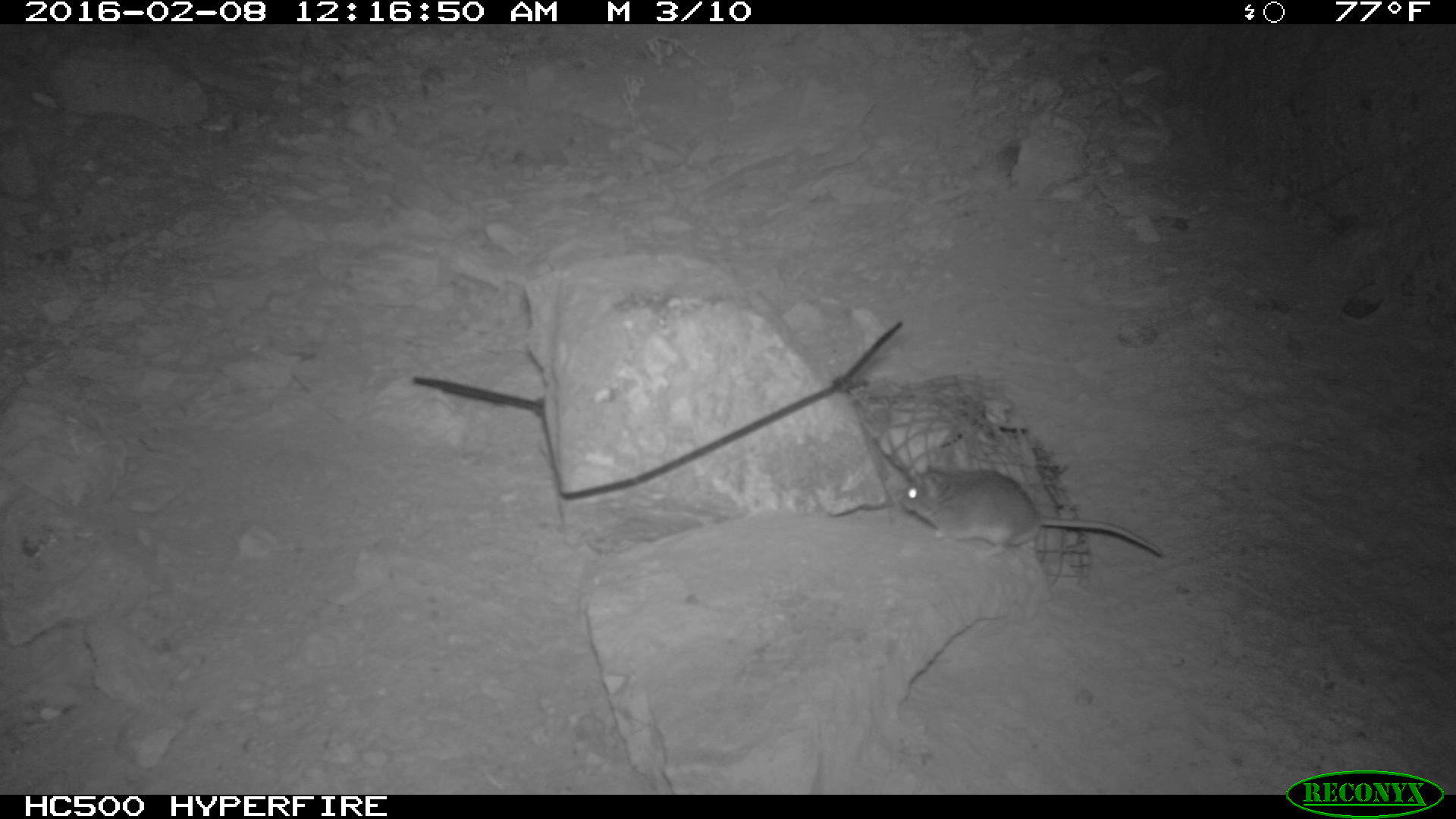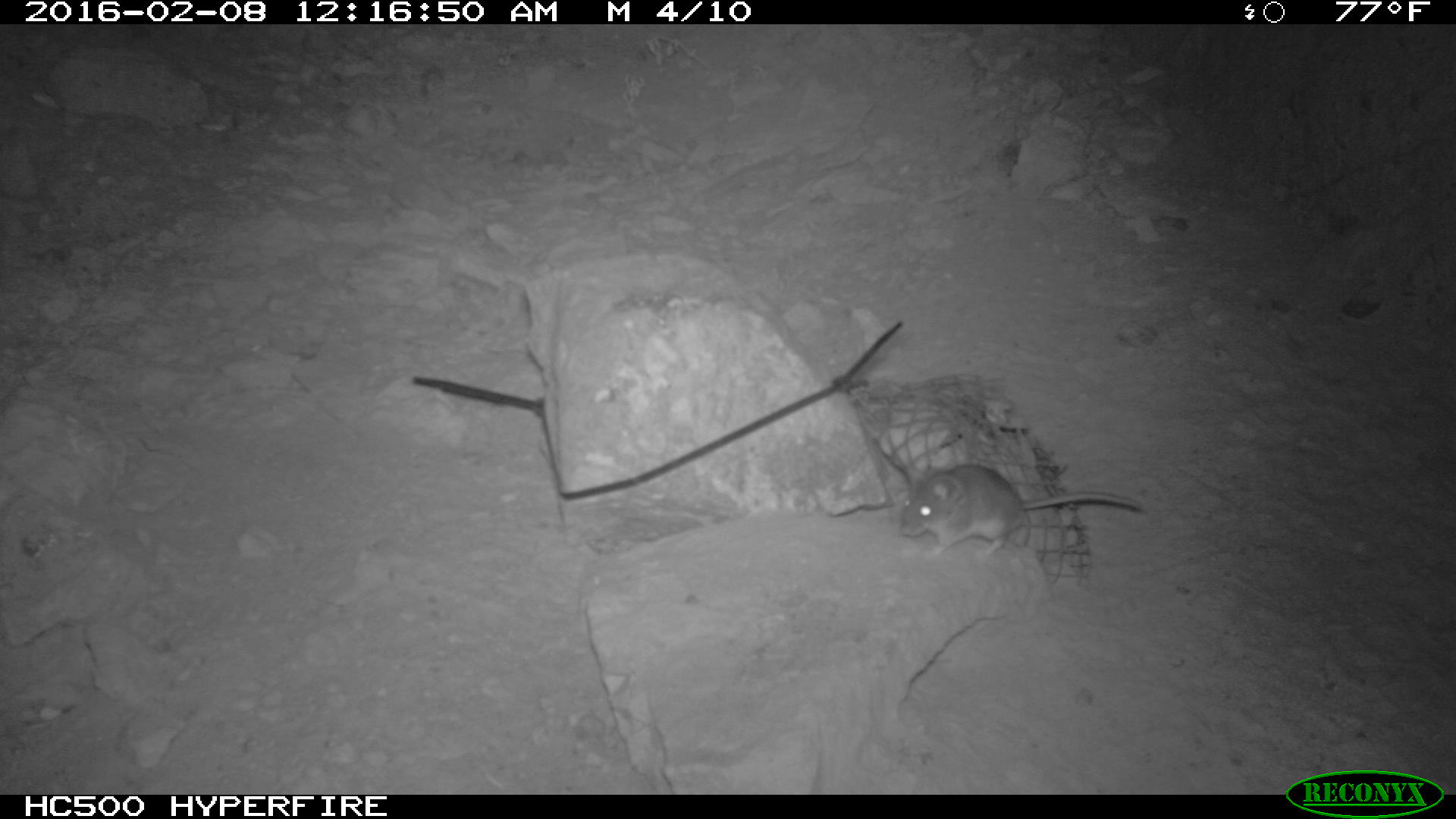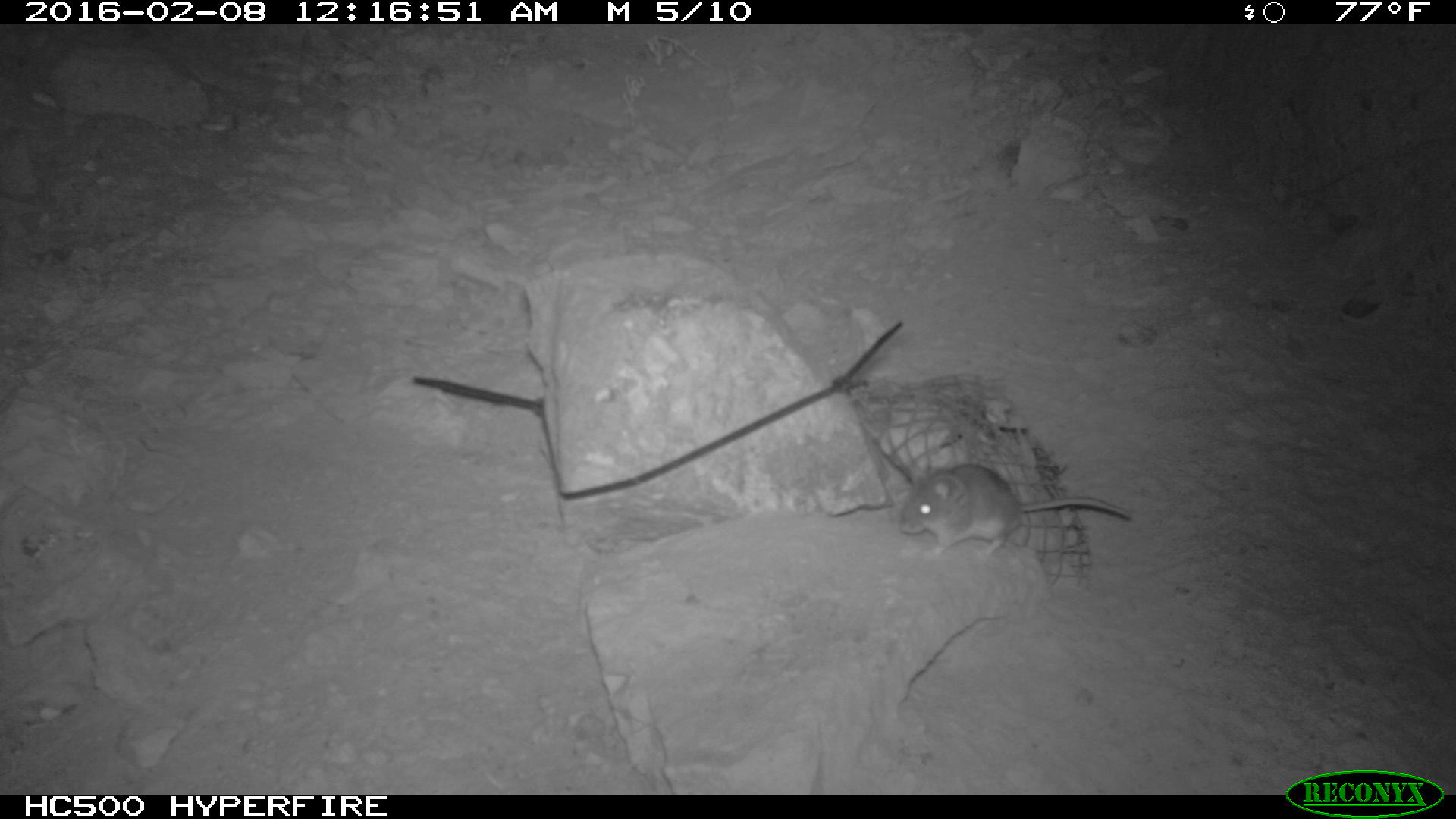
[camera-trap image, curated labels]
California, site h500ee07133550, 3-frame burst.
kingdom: Animalia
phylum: Chordata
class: Mammalia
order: Rodentia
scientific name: Rodentia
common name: rodent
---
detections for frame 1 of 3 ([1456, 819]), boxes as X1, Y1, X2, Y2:
rodent: 901, 456, 1163, 557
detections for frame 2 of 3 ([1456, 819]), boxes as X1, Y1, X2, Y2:
rodent: 899, 461, 1146, 563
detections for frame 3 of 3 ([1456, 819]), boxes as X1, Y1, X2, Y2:
rodent: 899, 463, 1131, 564